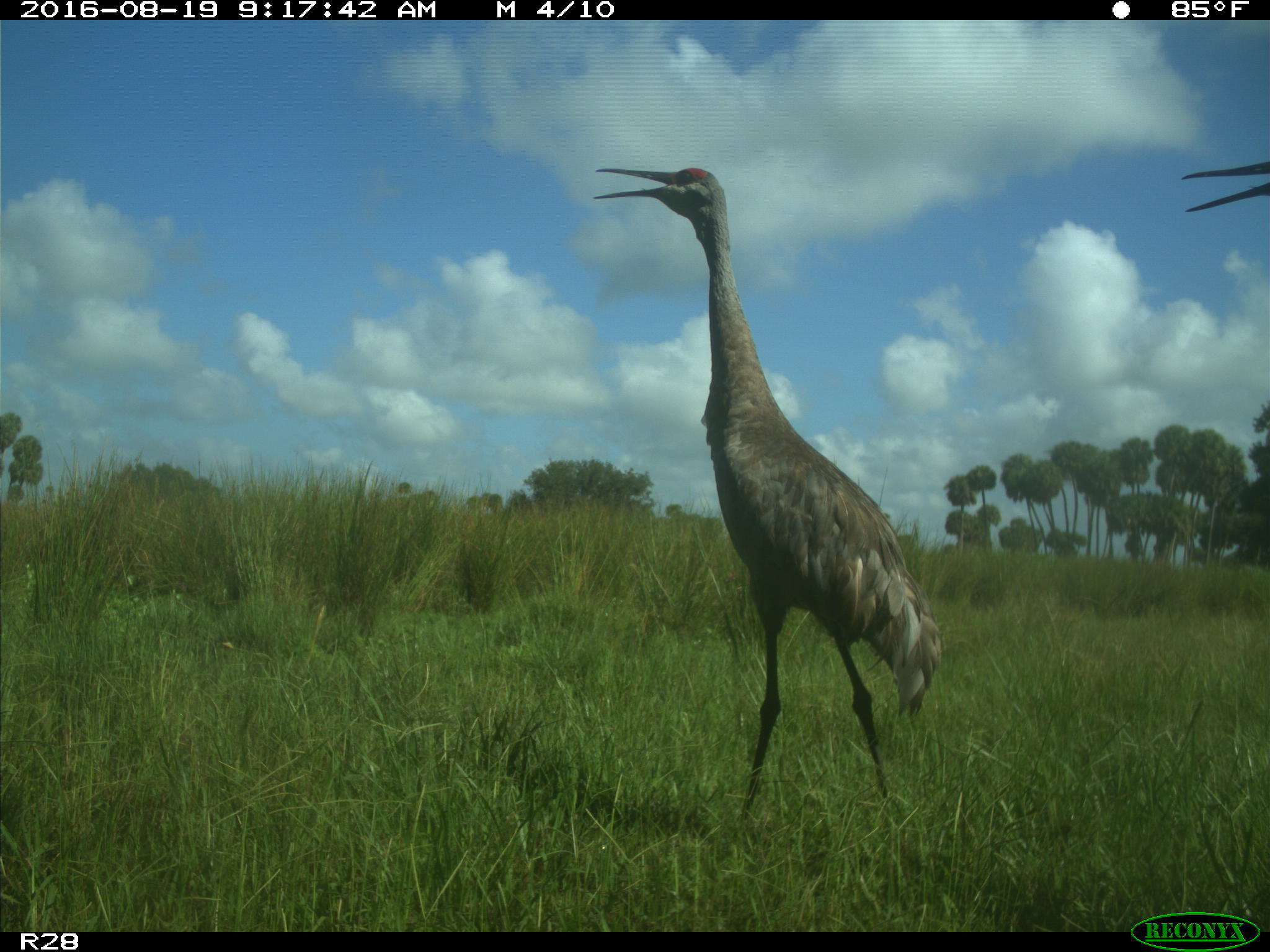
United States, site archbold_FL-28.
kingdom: Animalia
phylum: Chordata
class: Aves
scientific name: Aves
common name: birds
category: unidentified bird